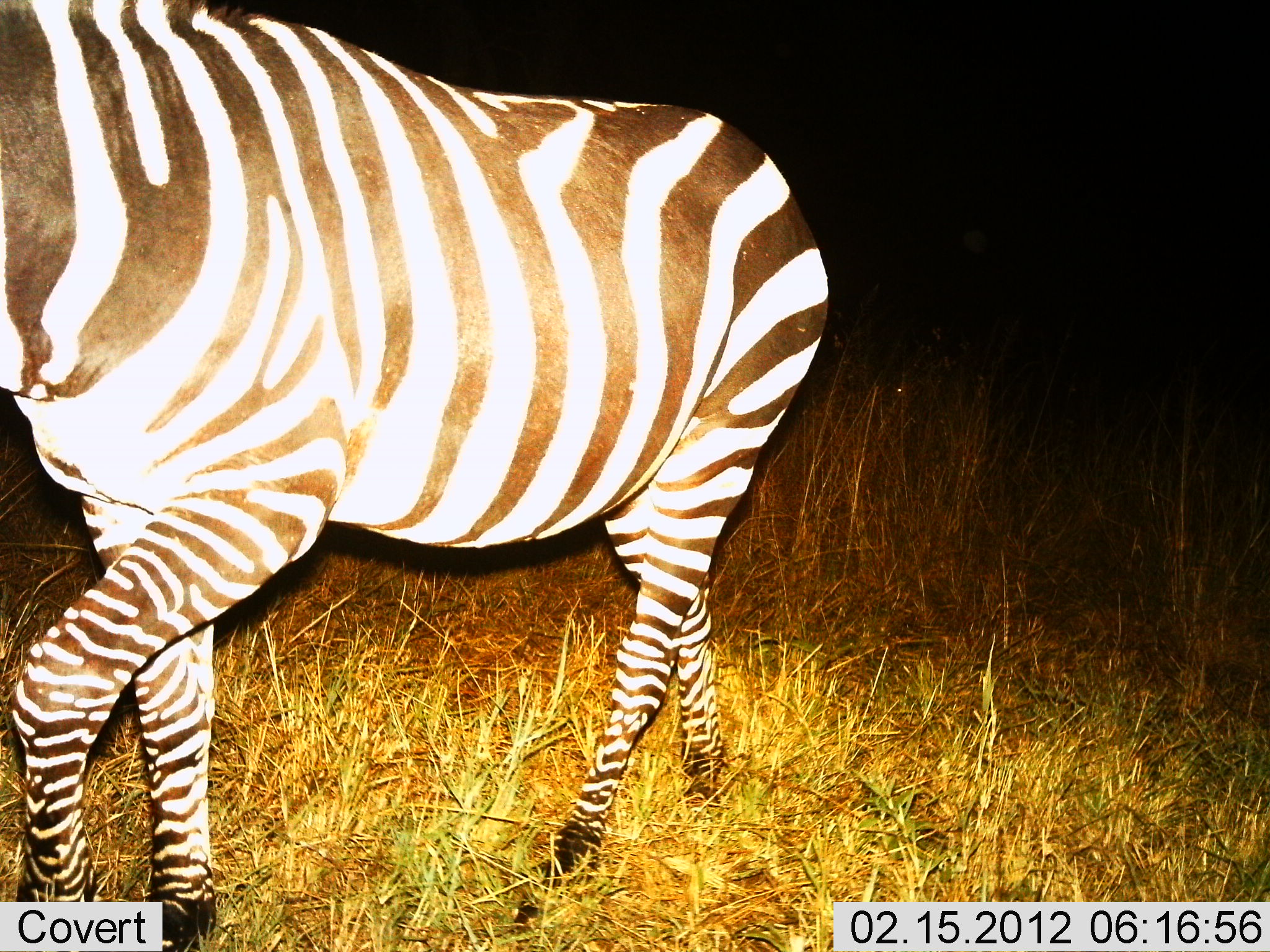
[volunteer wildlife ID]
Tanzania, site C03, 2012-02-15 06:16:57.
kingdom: Animalia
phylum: Chordata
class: Mammalia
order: Perissodactyla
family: Equidae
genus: Equus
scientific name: Equus quagga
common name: plains zebra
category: zebra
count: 1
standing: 10%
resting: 0%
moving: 90%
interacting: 0%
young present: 0%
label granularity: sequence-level